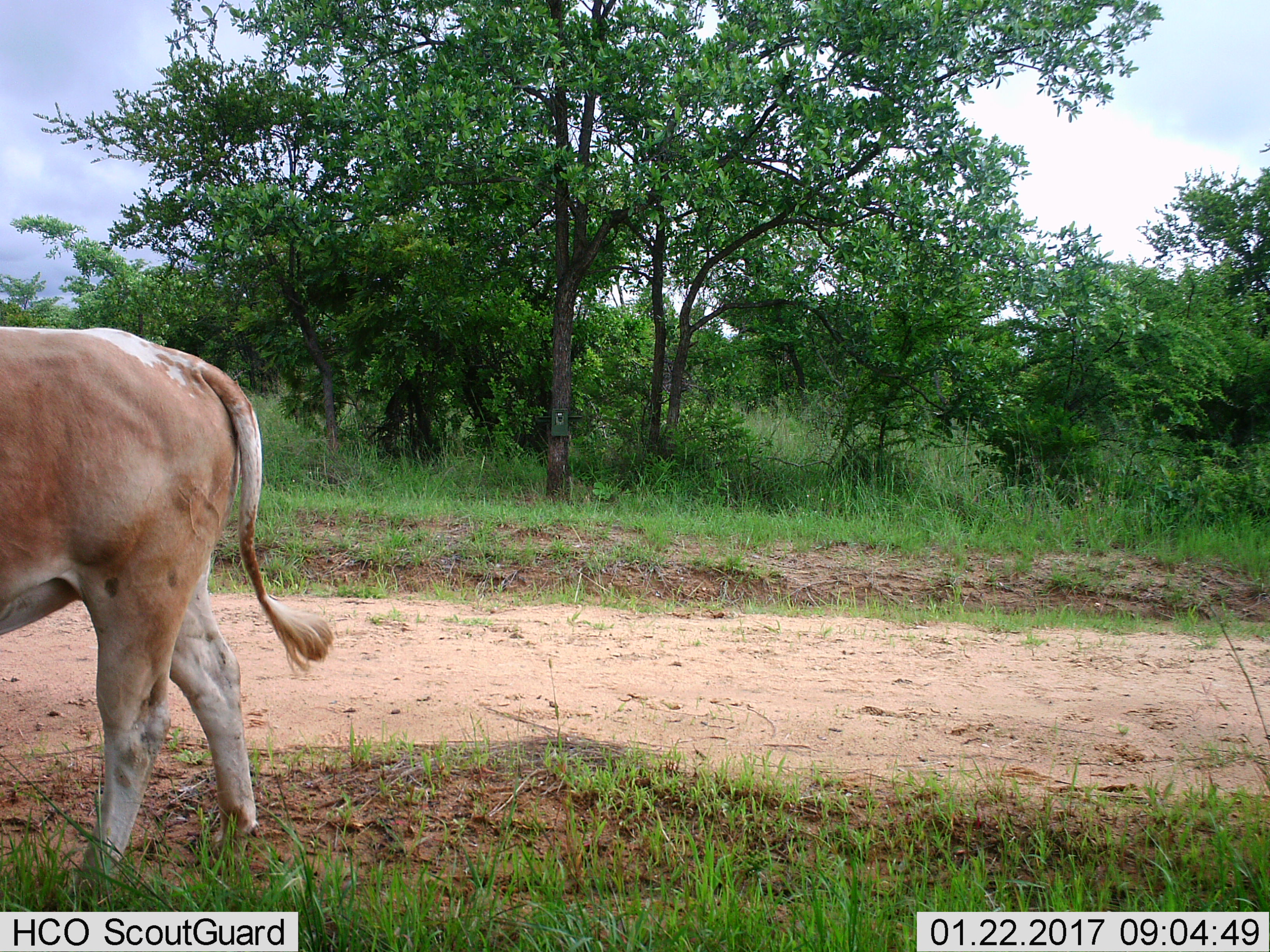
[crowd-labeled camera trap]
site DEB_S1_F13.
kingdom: Animalia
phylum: Chordata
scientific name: Vertebrata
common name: domestic animal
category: domesticanimal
Domesticanimal (domestic animal) (Vertebrata), count 1. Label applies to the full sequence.